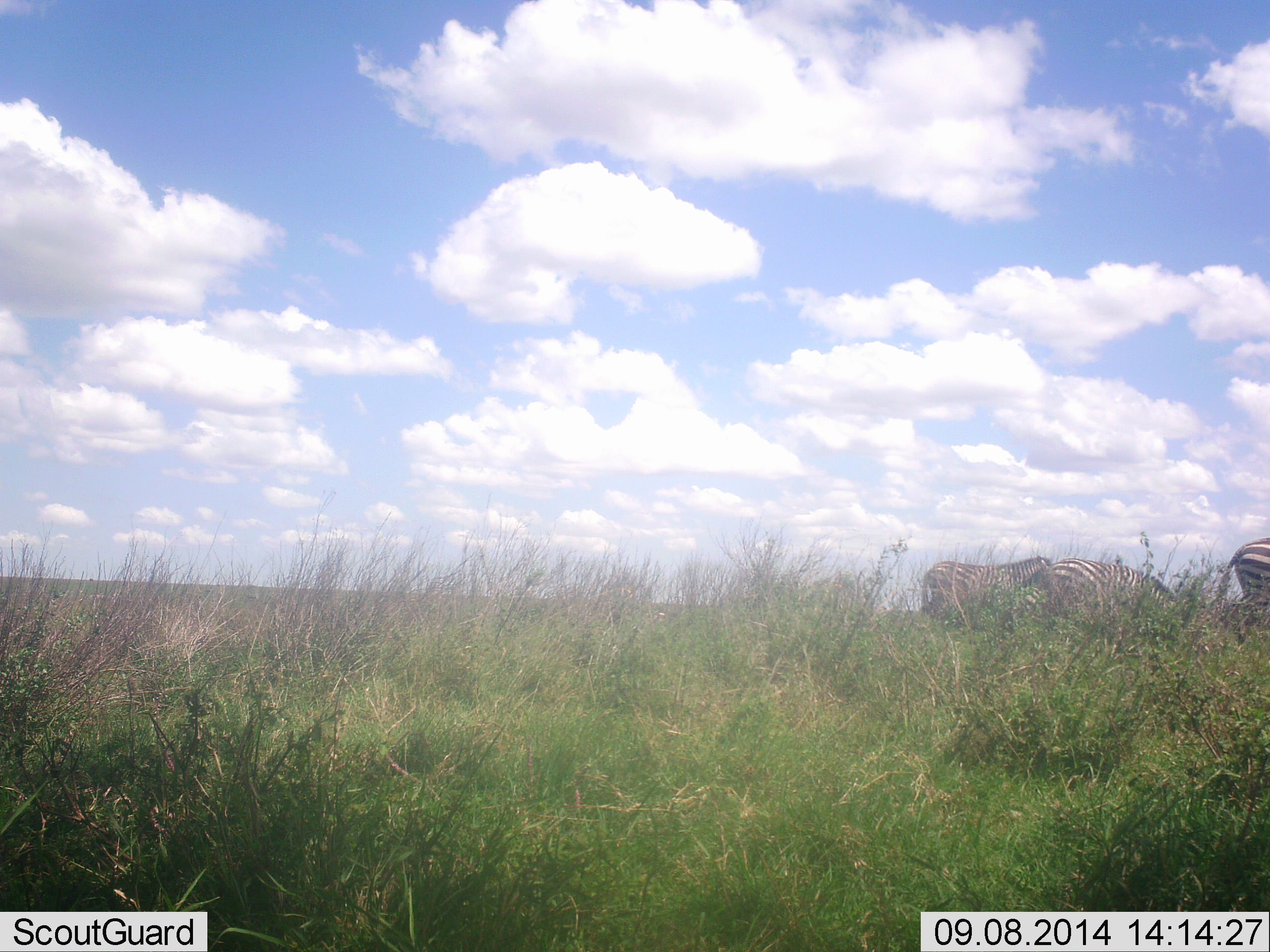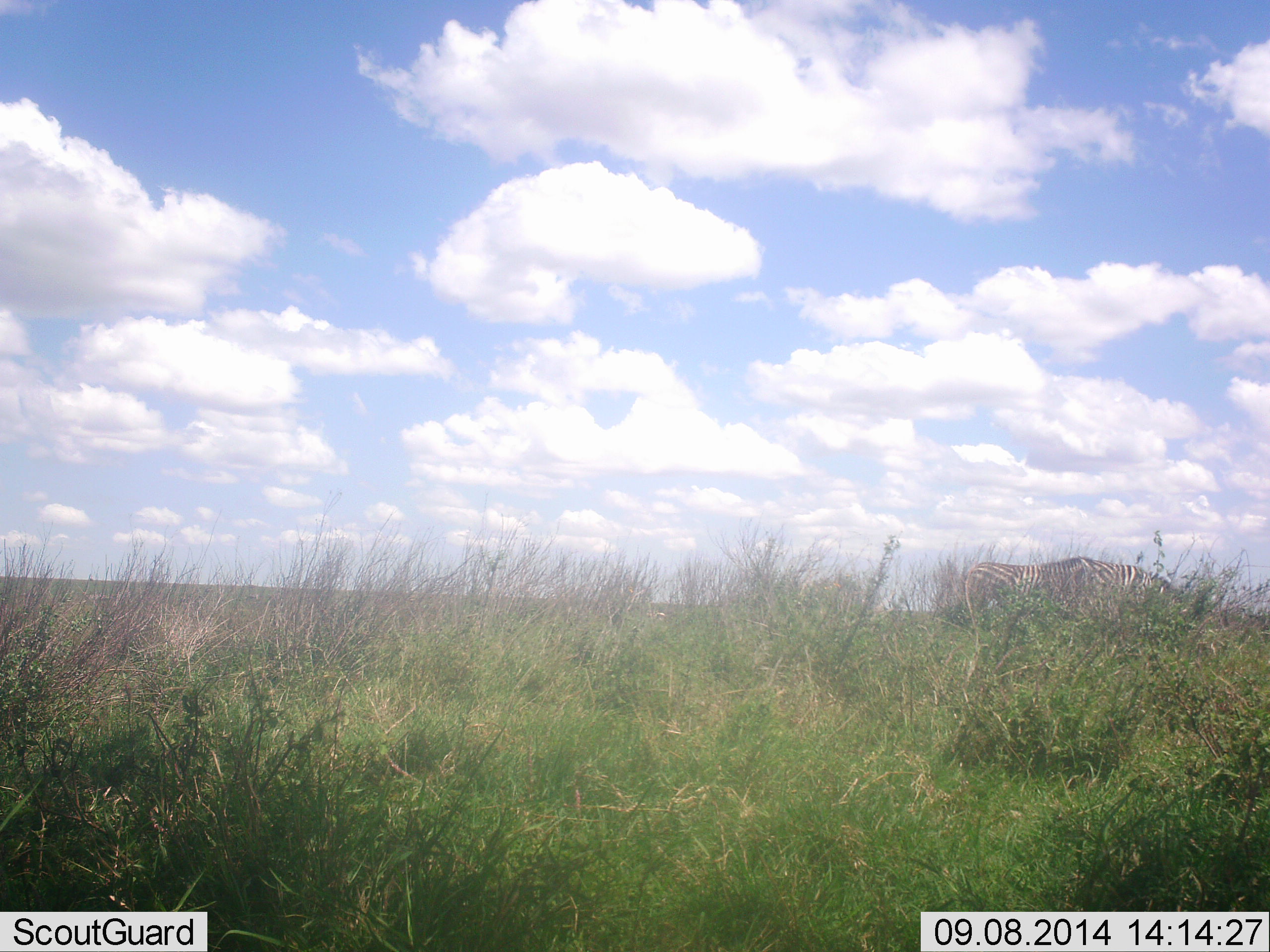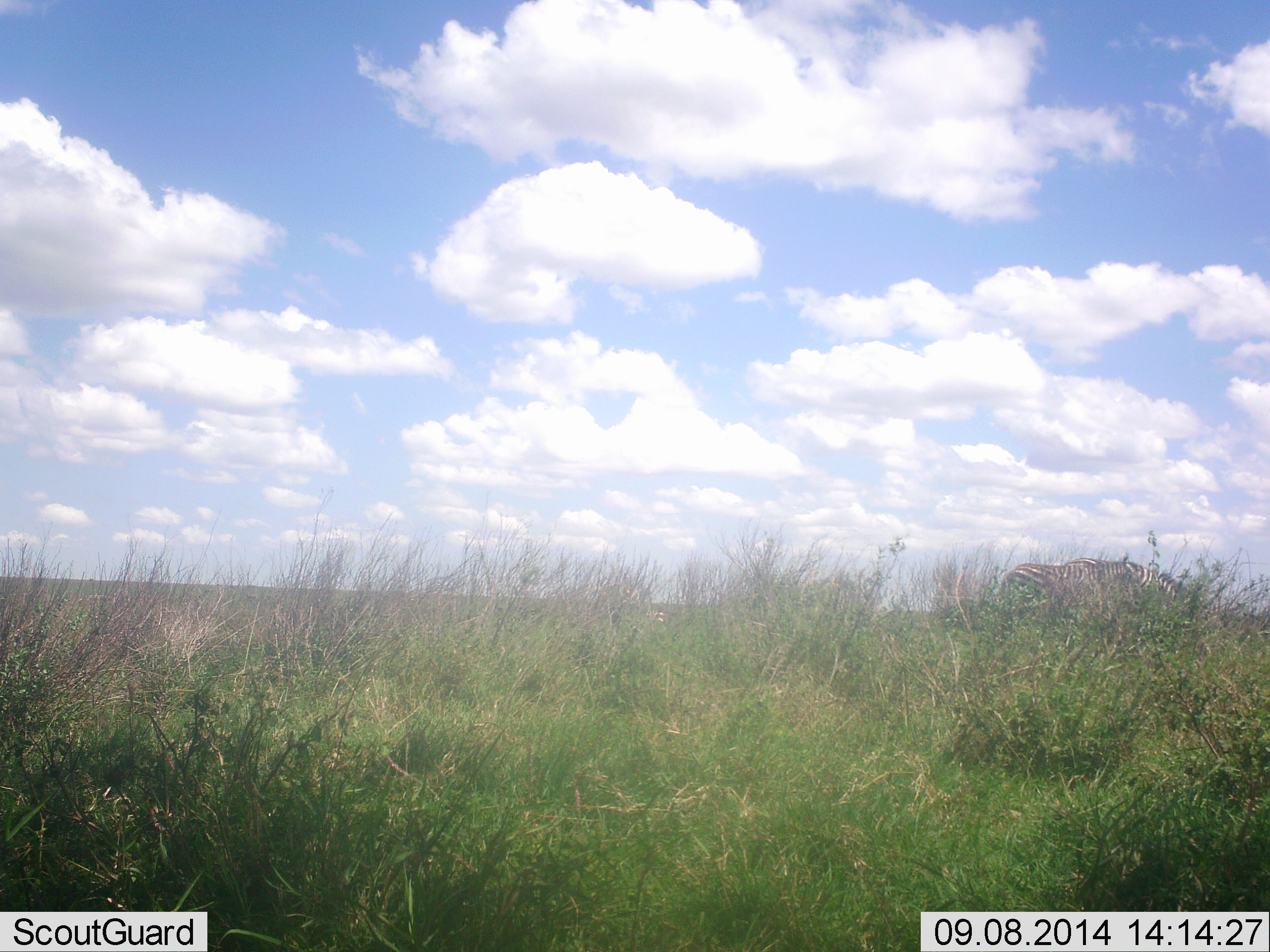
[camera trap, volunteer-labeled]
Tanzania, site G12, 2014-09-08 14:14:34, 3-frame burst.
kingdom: Animalia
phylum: Chordata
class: Mammalia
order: Perissodactyla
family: Equidae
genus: Equus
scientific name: Equus quagga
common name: plains zebra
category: zebra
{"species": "zebra (plains zebra) (Equus quagga)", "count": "3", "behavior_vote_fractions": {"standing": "10%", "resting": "0%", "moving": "70%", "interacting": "0%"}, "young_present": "10%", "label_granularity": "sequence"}